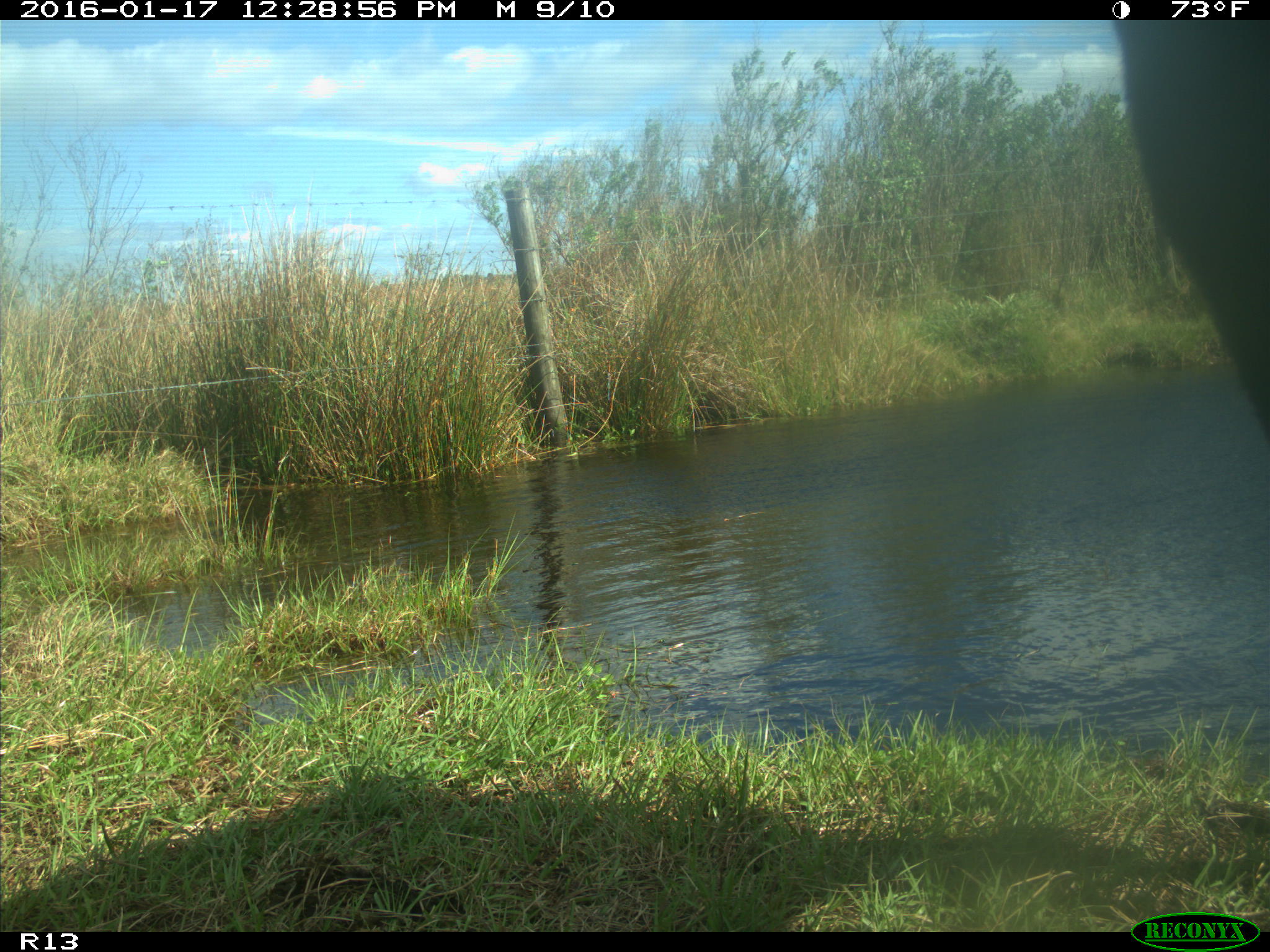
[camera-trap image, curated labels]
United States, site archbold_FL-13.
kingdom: Animalia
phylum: Chordata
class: Mammalia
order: Artiodactyla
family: Bovidae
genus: Bos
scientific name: Bos taurus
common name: domestic cow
Bos taurus (domestic cow).